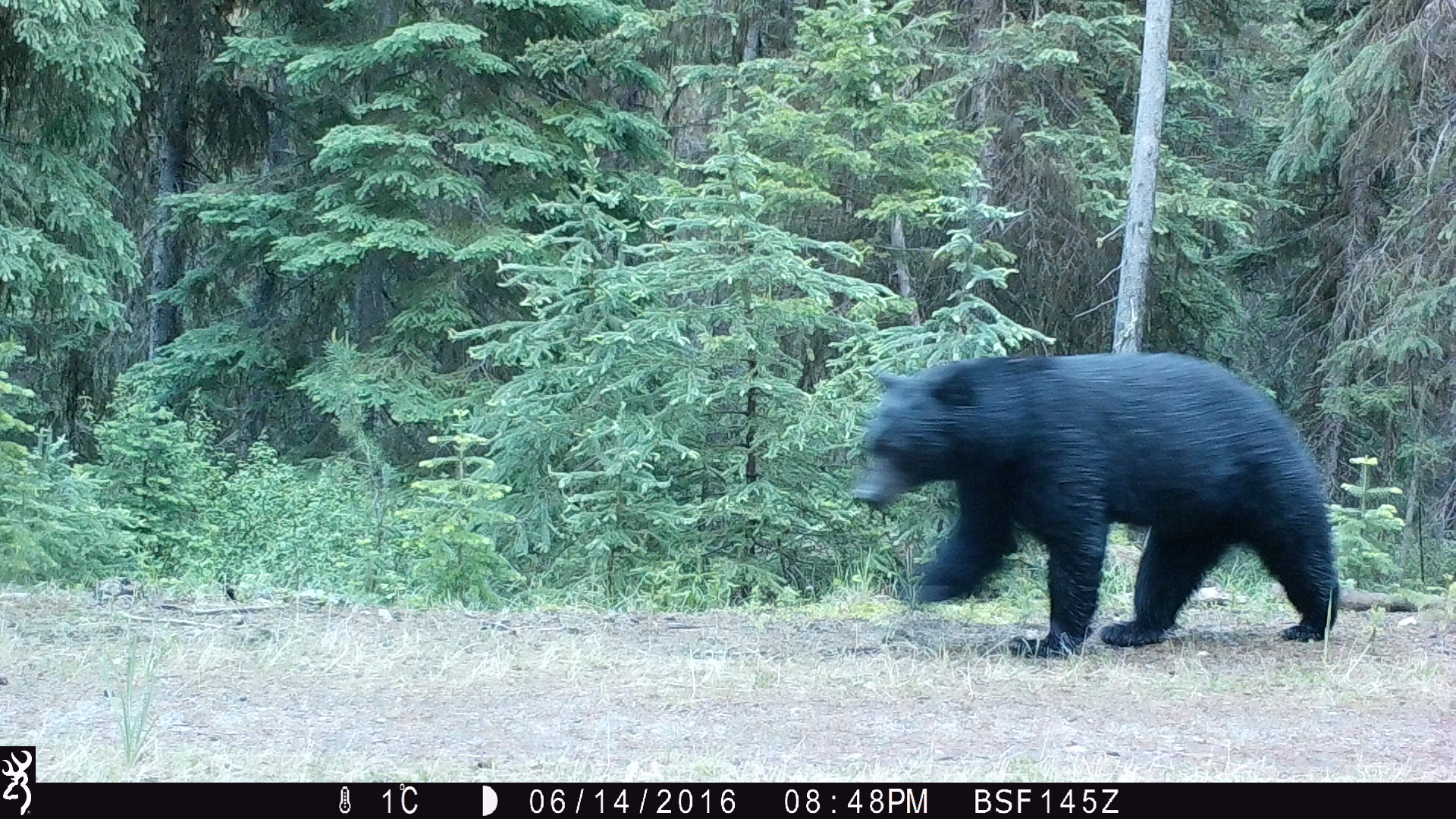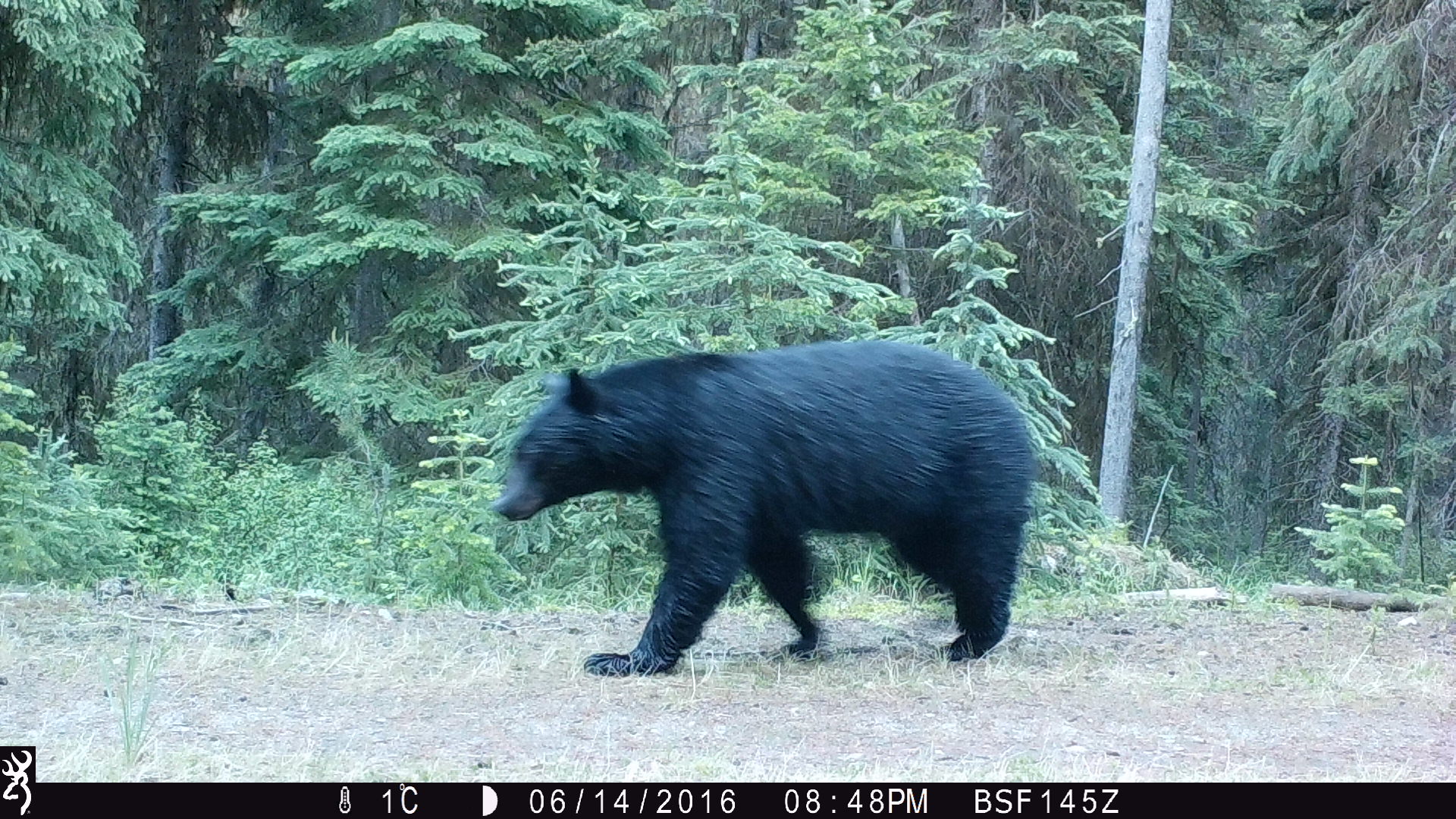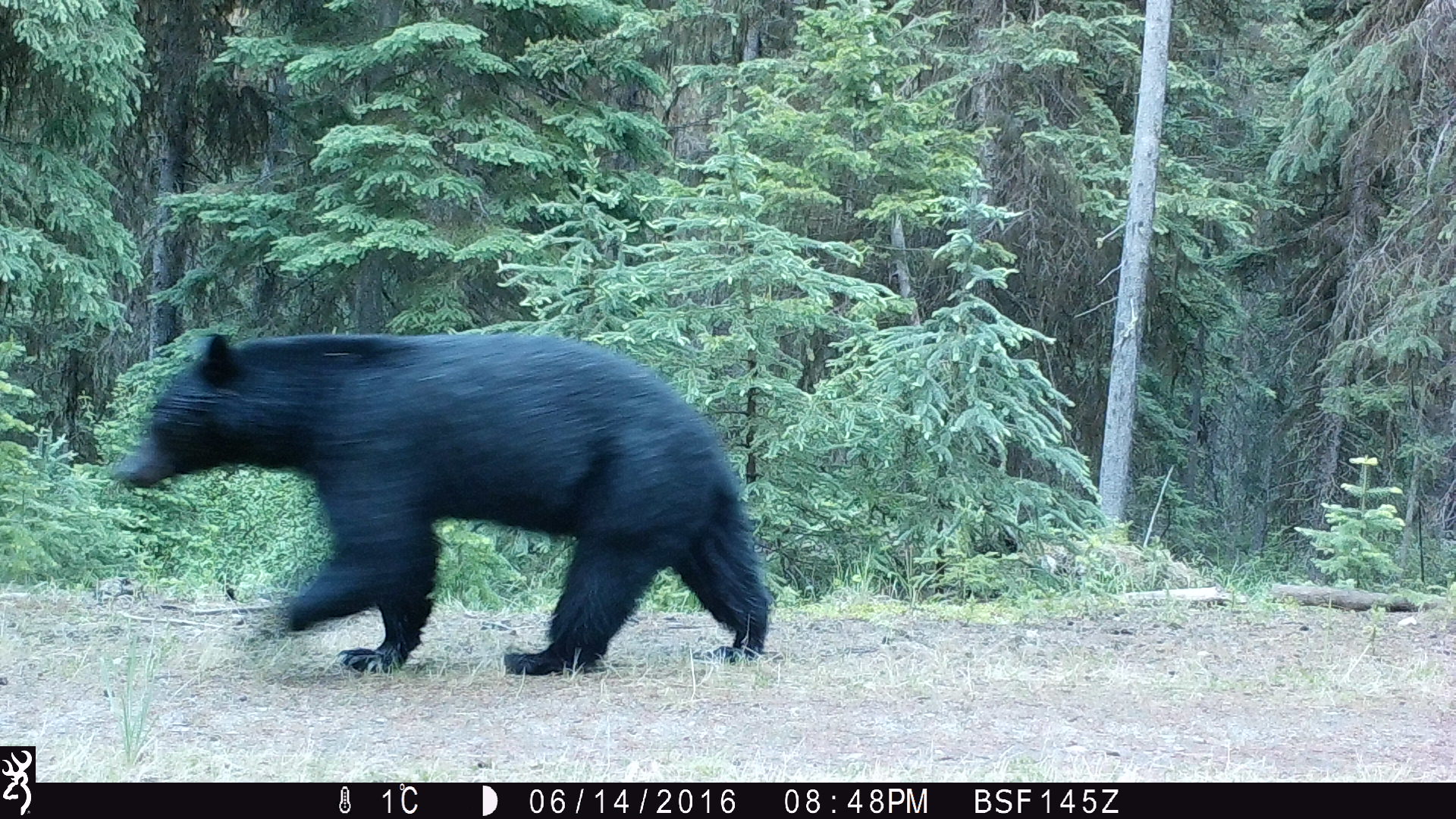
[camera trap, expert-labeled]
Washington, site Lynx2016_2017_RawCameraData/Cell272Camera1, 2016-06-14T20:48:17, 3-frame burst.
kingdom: Animalia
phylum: Chordata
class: Mammalia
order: Carnivora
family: Ursidae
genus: Ursus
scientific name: Ursus americanus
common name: american black bear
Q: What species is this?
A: Ursus americanus (american black bear).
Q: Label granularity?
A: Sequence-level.